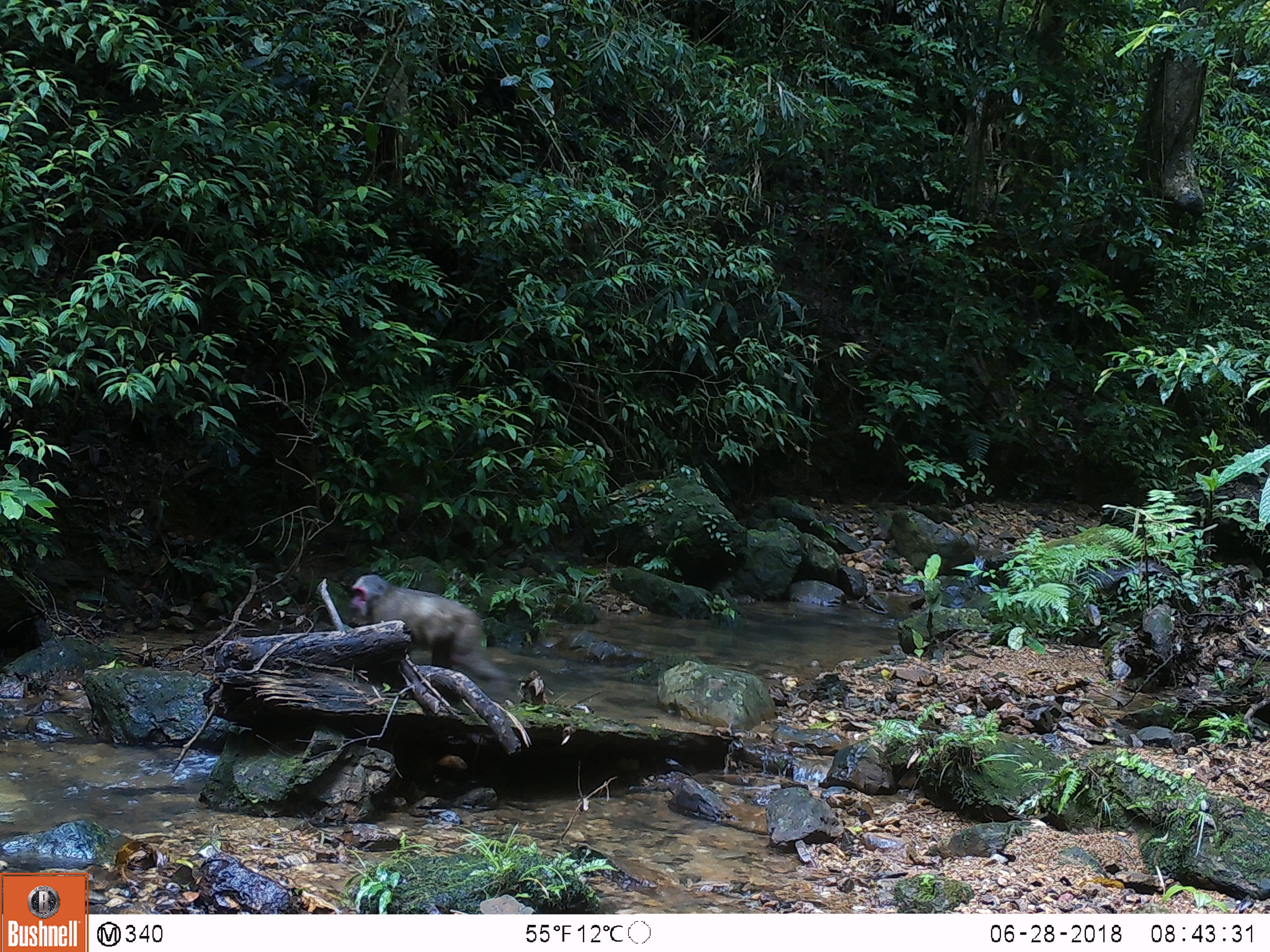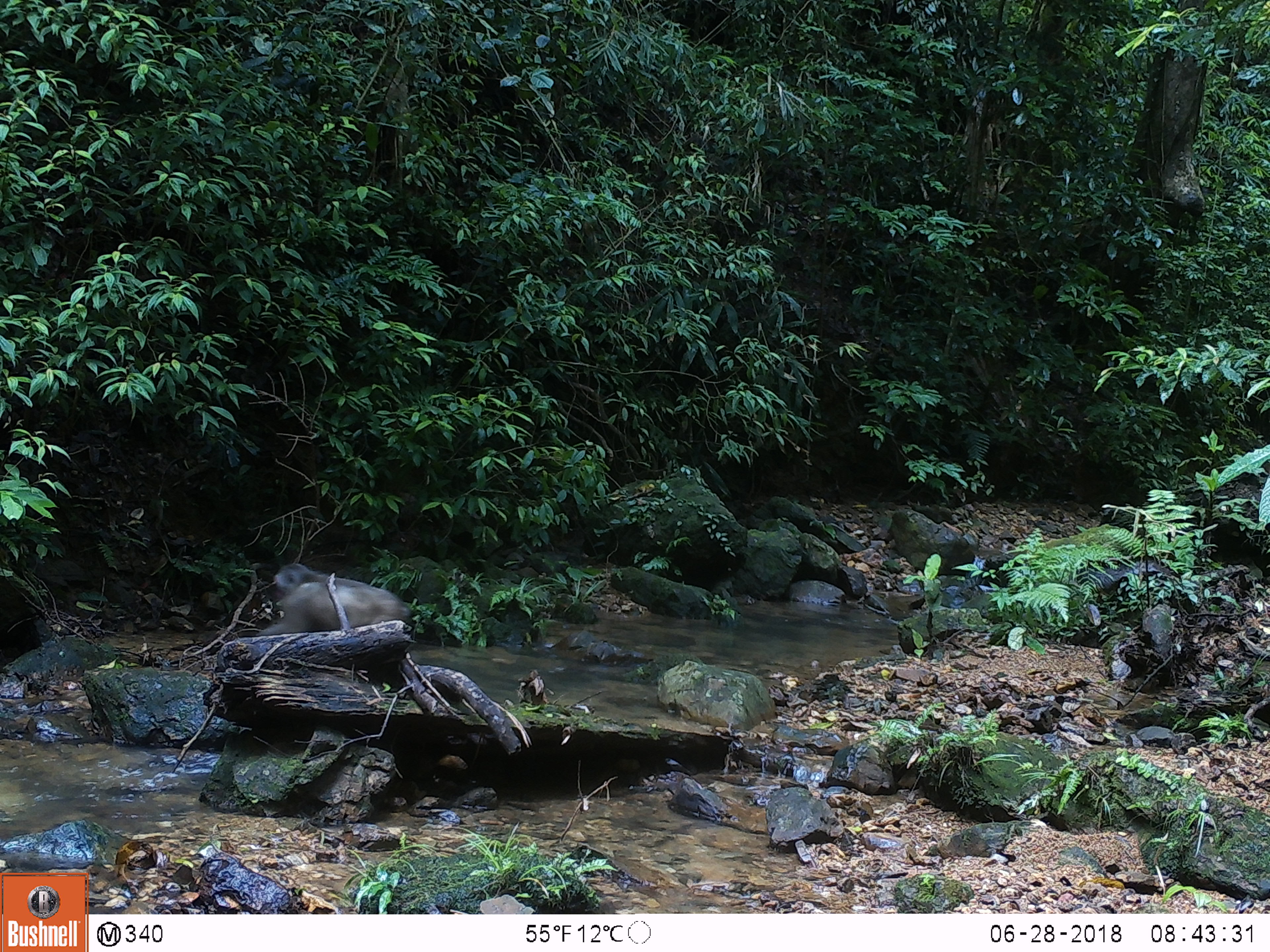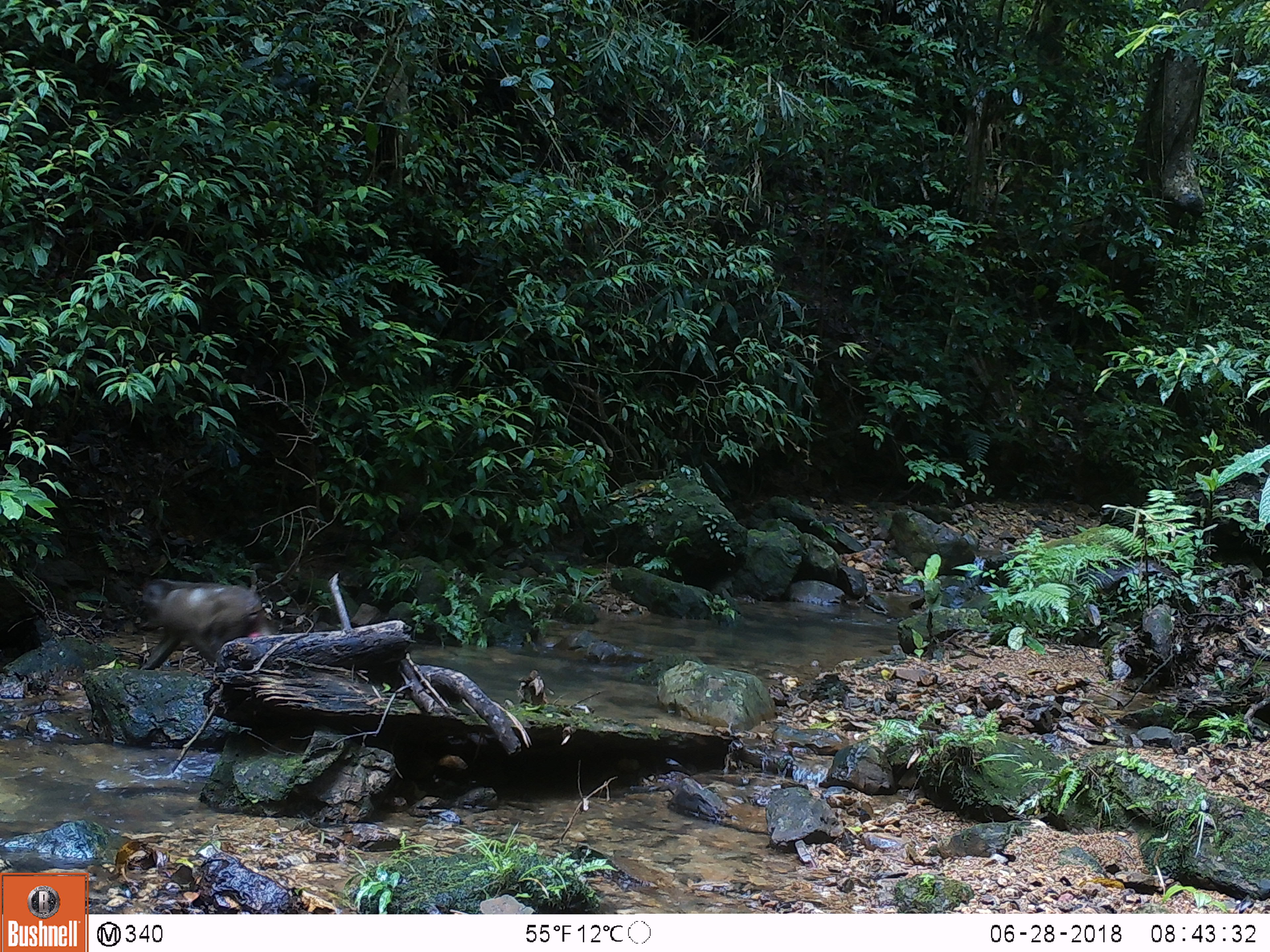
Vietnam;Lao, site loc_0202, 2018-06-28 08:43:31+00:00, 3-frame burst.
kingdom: Animalia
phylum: Chordata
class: Mammalia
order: Primates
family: Cercopithecidae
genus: Macaca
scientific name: Macaca arctoides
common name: stump-tailed macaque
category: stump tailed macaque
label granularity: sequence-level